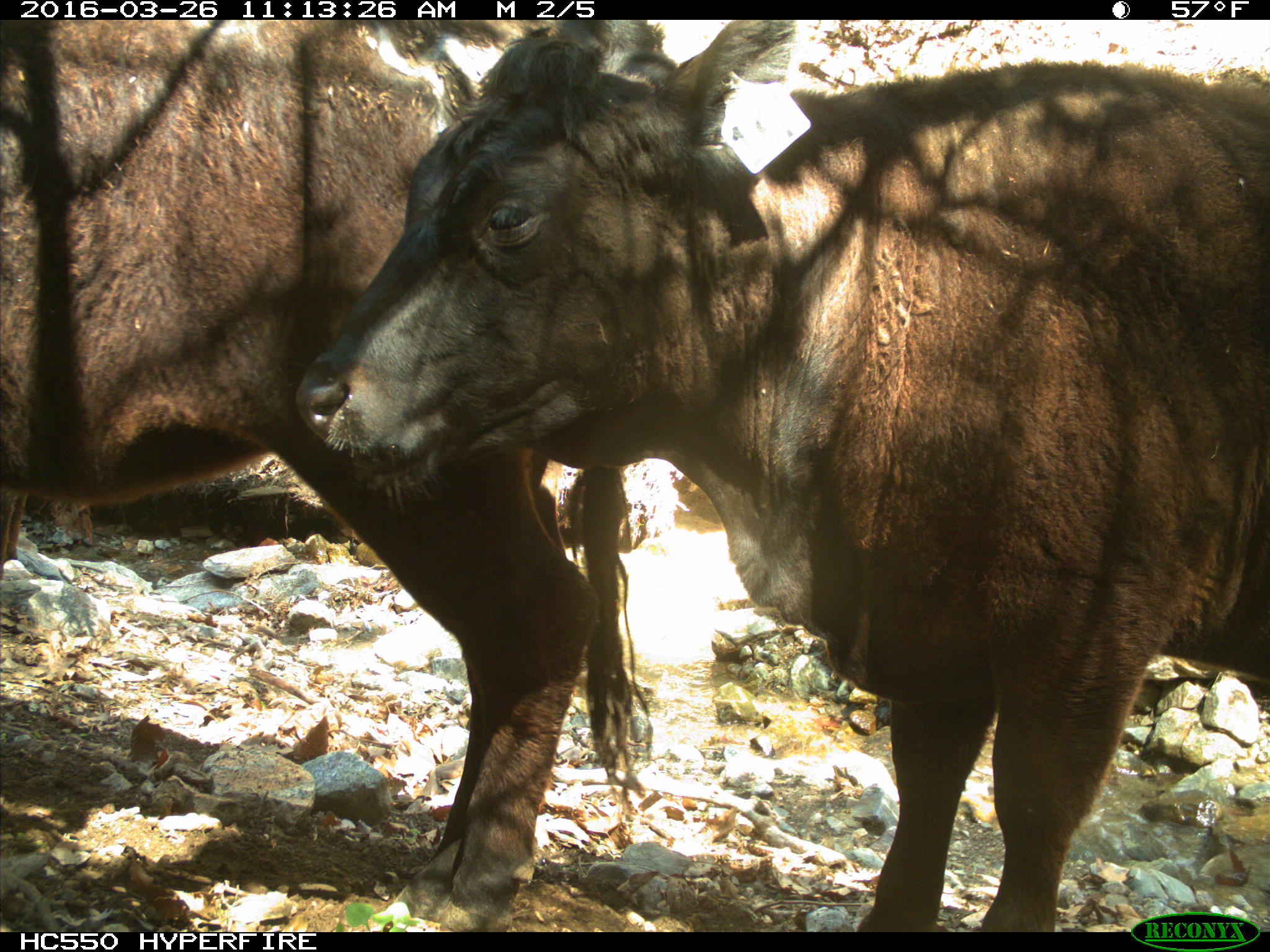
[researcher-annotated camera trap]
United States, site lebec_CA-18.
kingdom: Animalia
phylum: Chordata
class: Mammalia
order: Artiodactyla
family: Bovidae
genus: Bos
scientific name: Bos taurus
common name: domestic cow